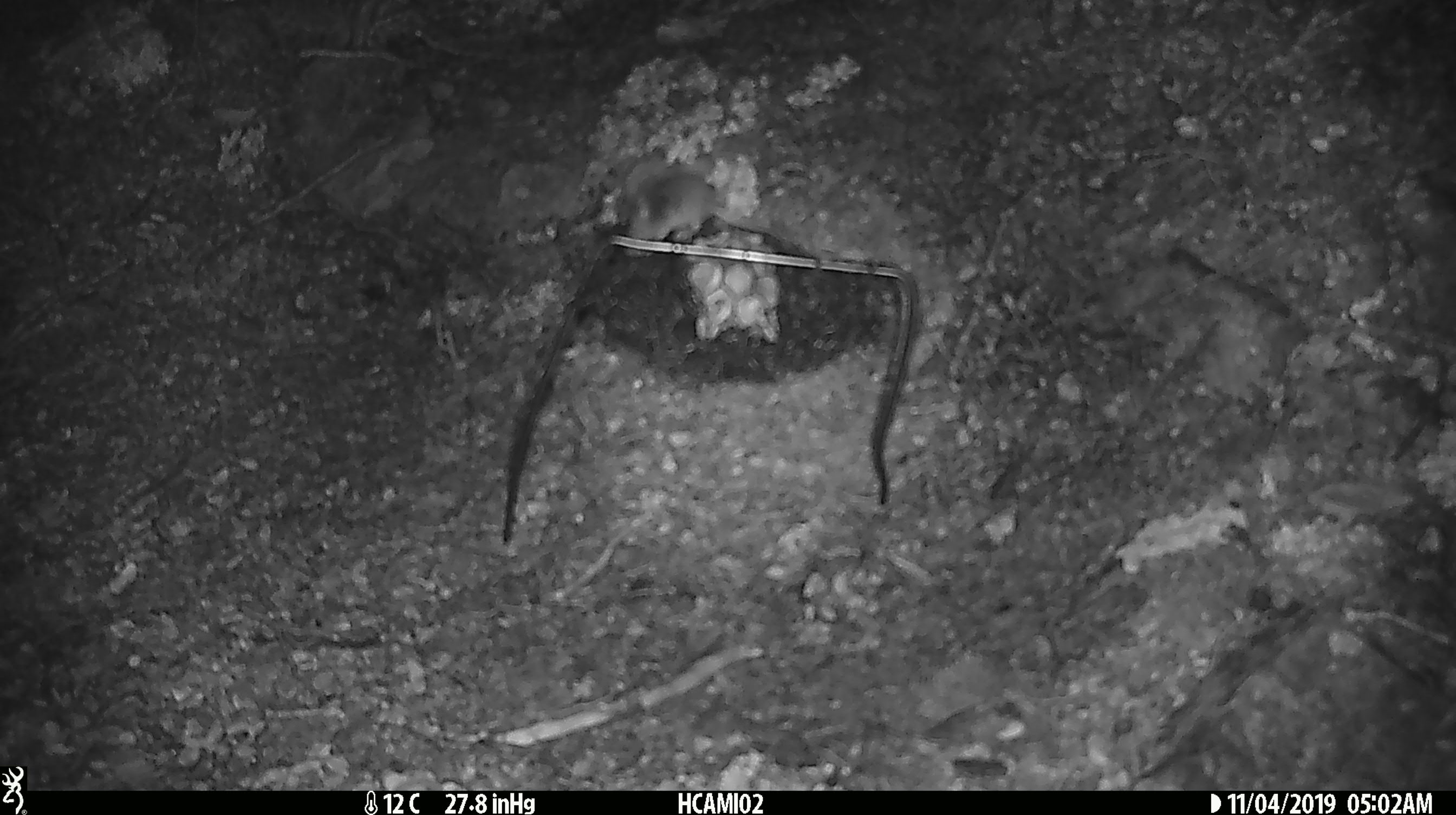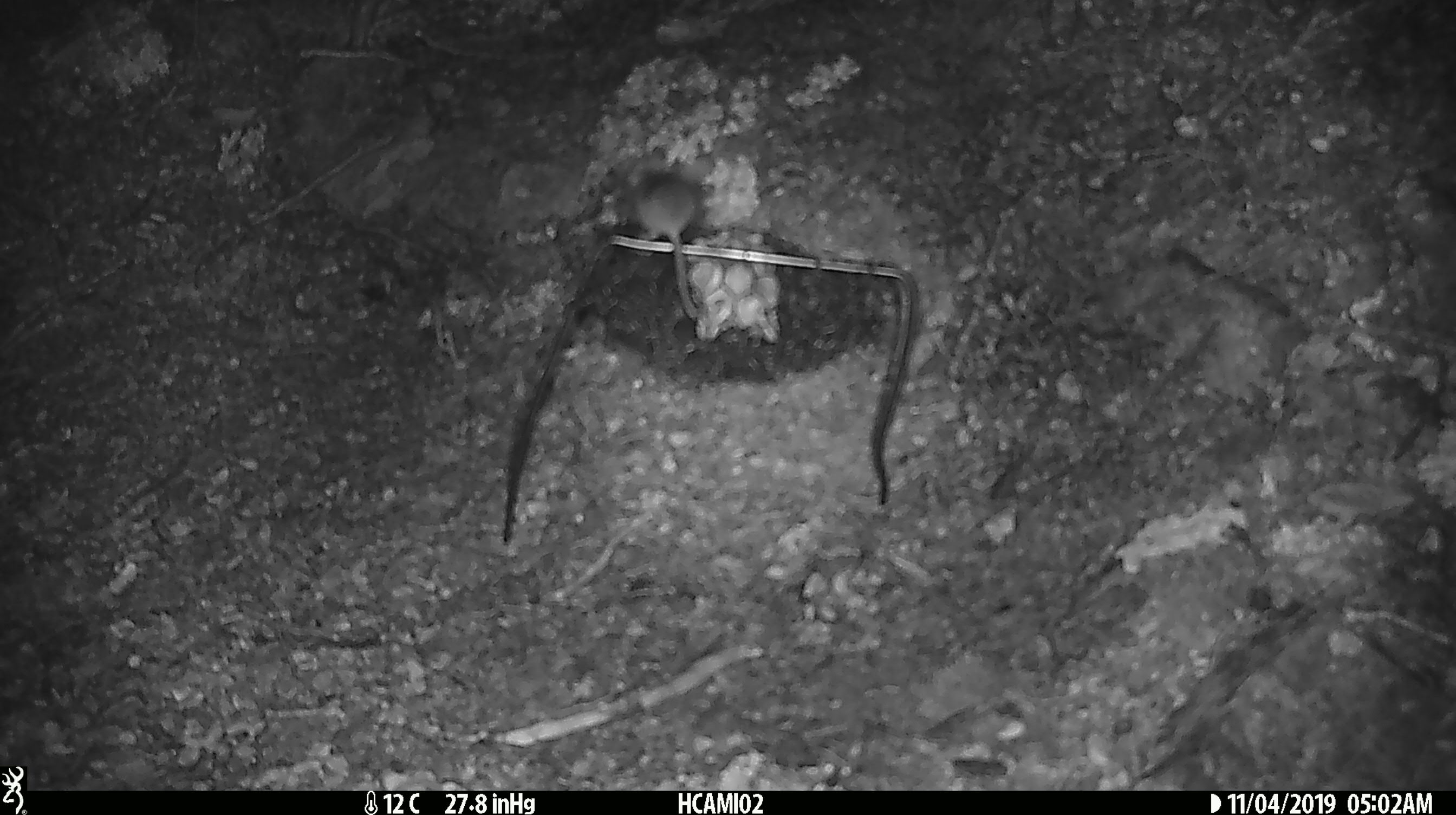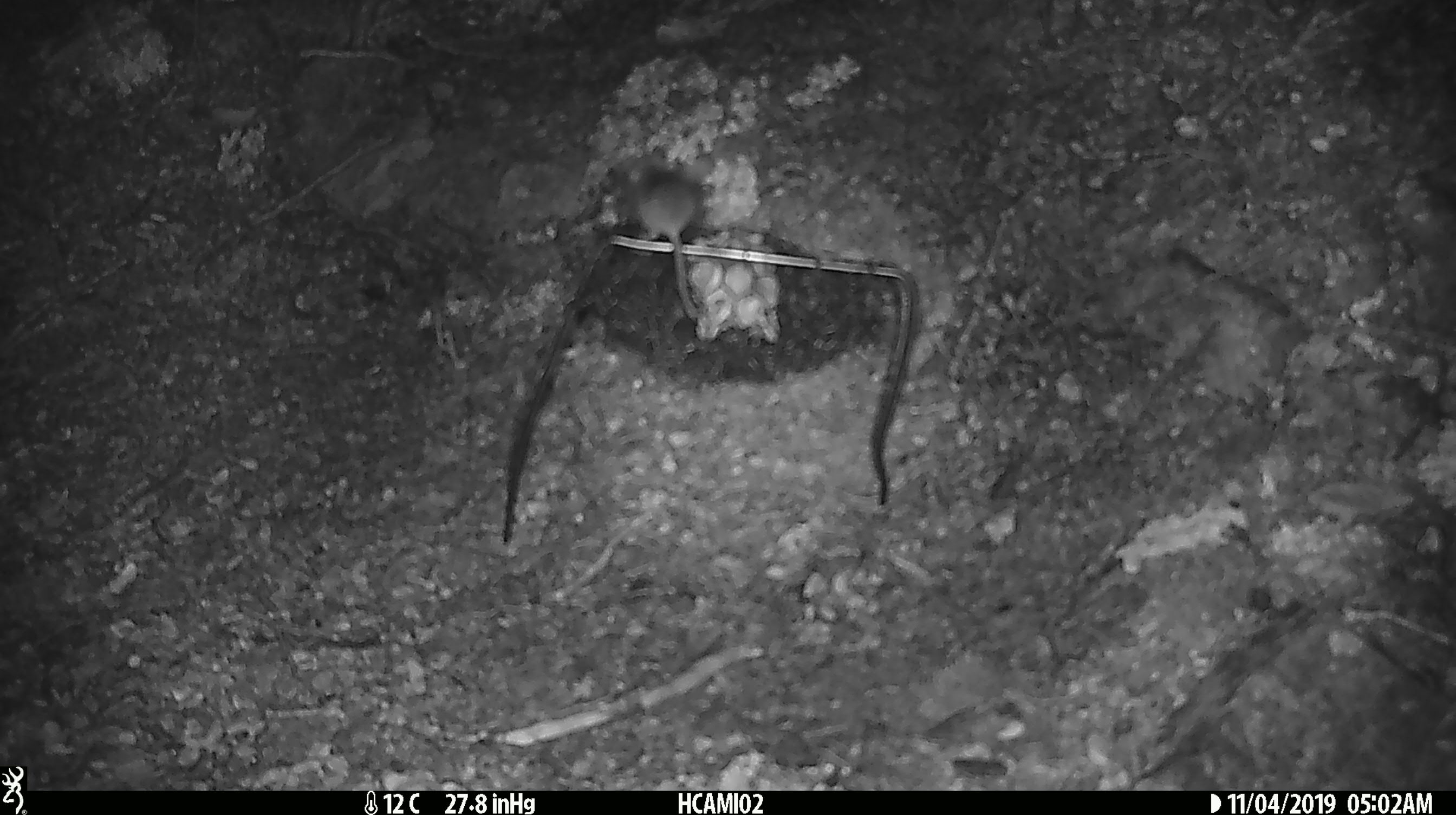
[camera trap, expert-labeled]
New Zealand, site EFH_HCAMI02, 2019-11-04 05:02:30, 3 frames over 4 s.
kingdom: Animalia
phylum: Chordata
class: Mammalia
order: Rodentia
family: Muridae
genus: Mus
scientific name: Mus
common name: mouse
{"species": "mouse (Mus)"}